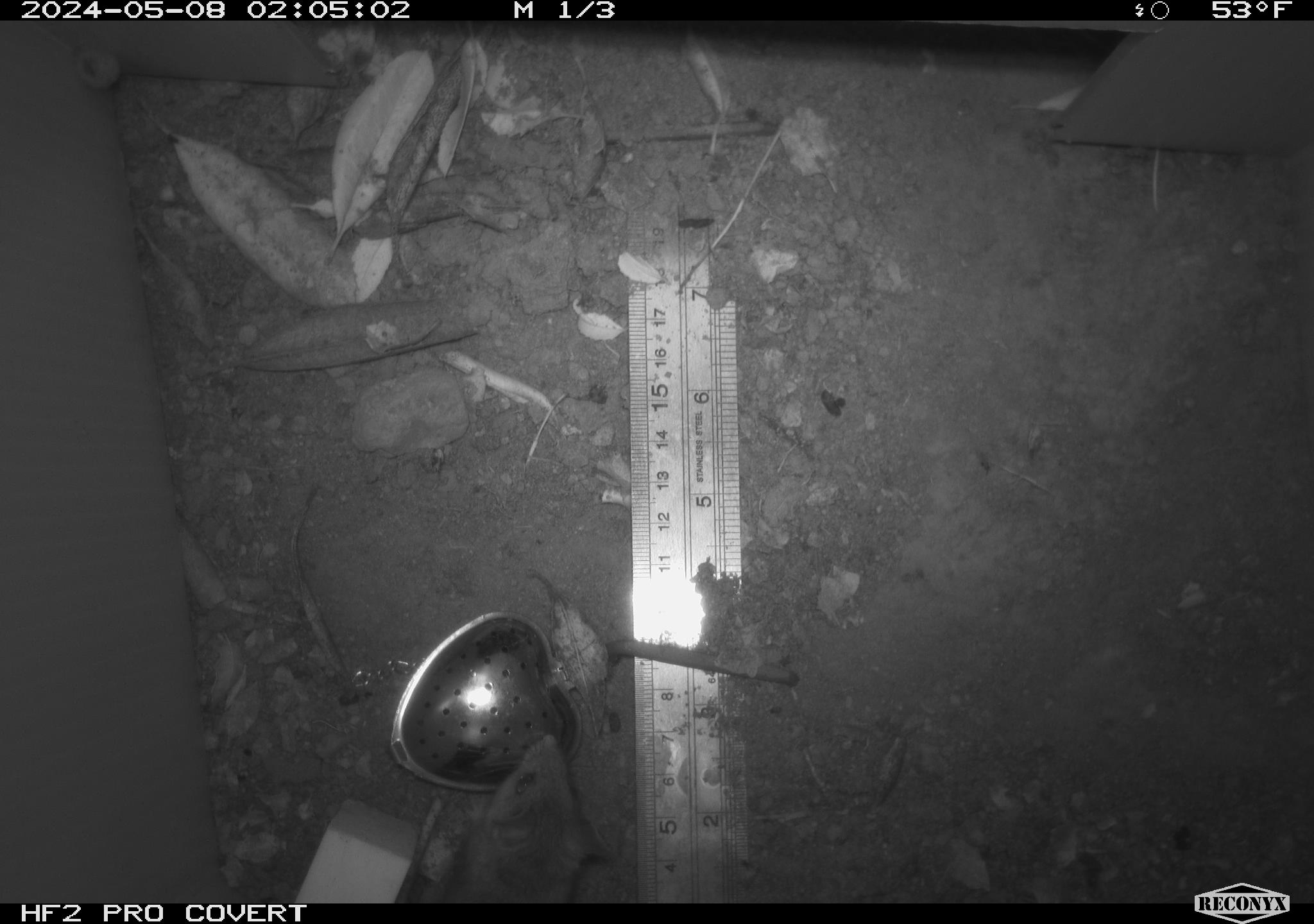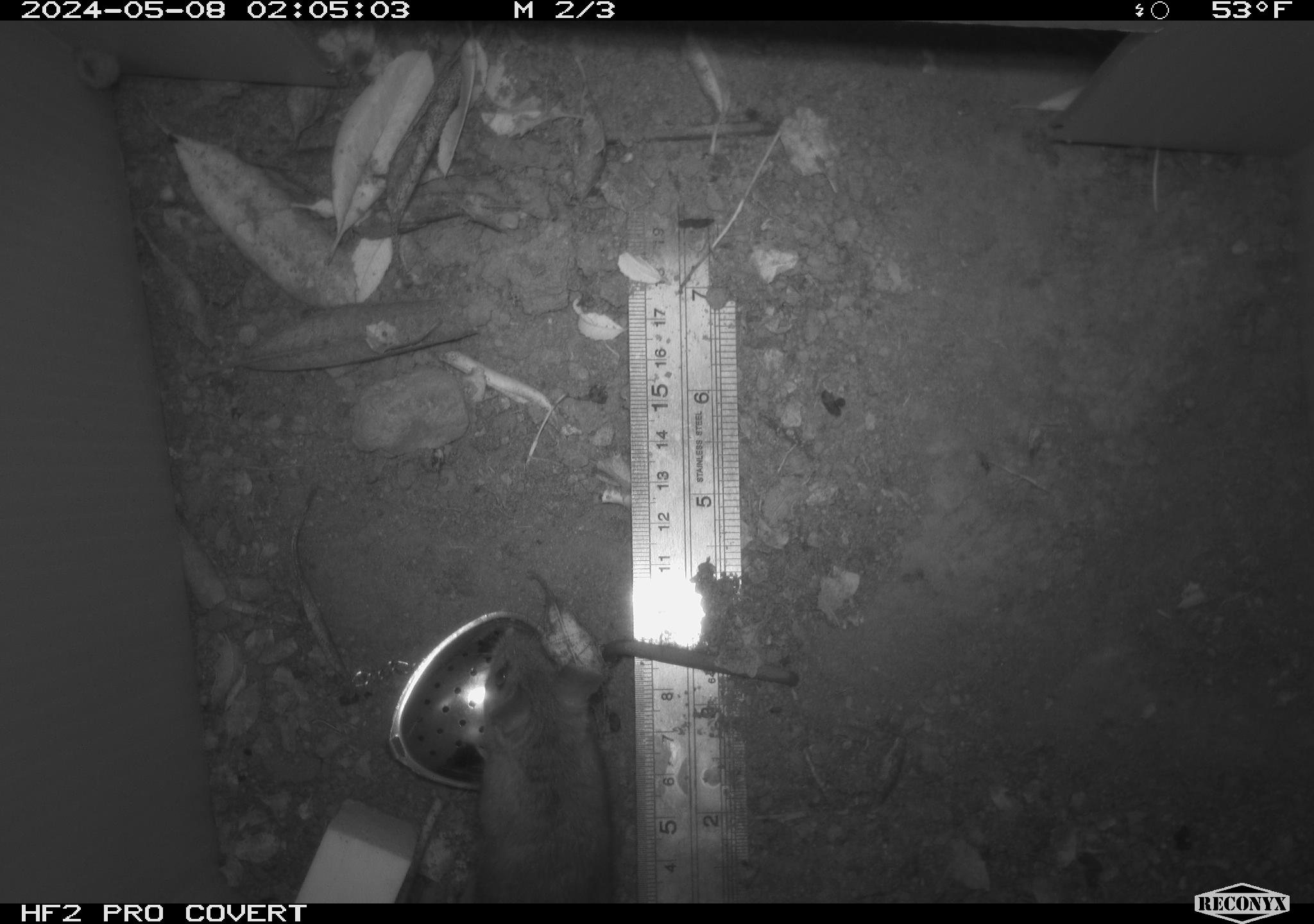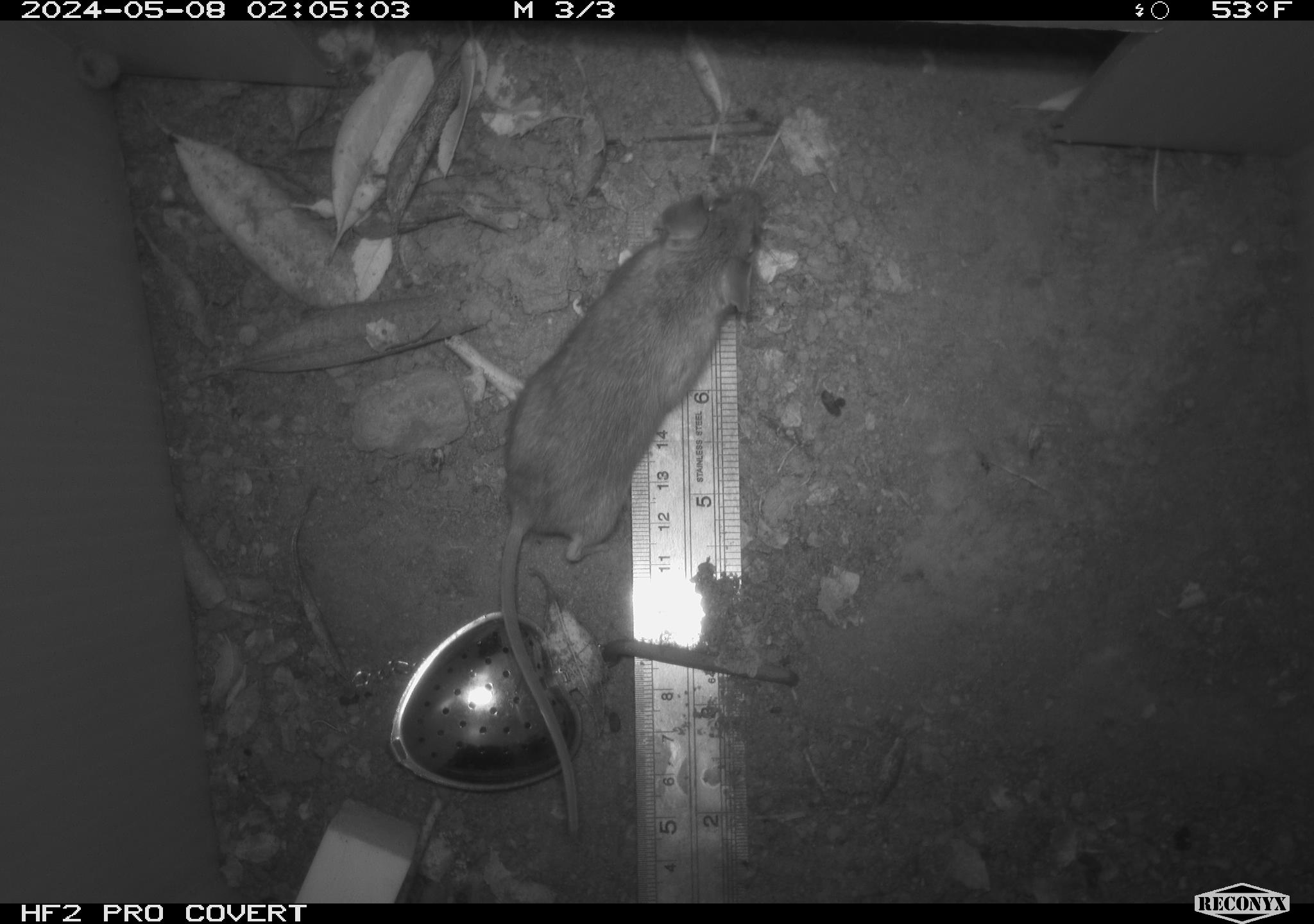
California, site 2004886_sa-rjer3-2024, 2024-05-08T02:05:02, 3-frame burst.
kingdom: Animalia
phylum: Chordata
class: Mammalia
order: Rodentia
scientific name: Rodentia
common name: mouse species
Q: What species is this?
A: Mouse species (Rodentia).